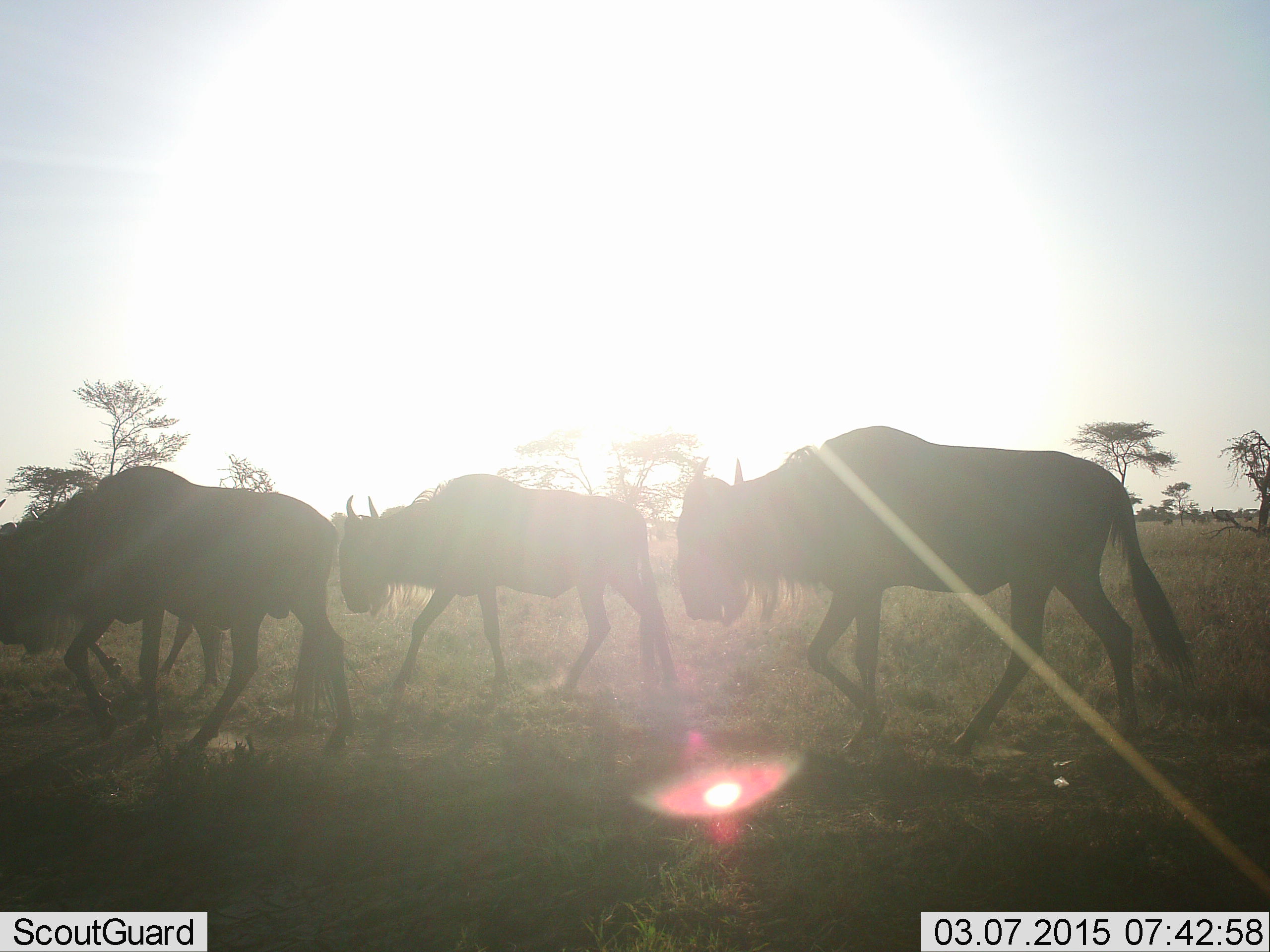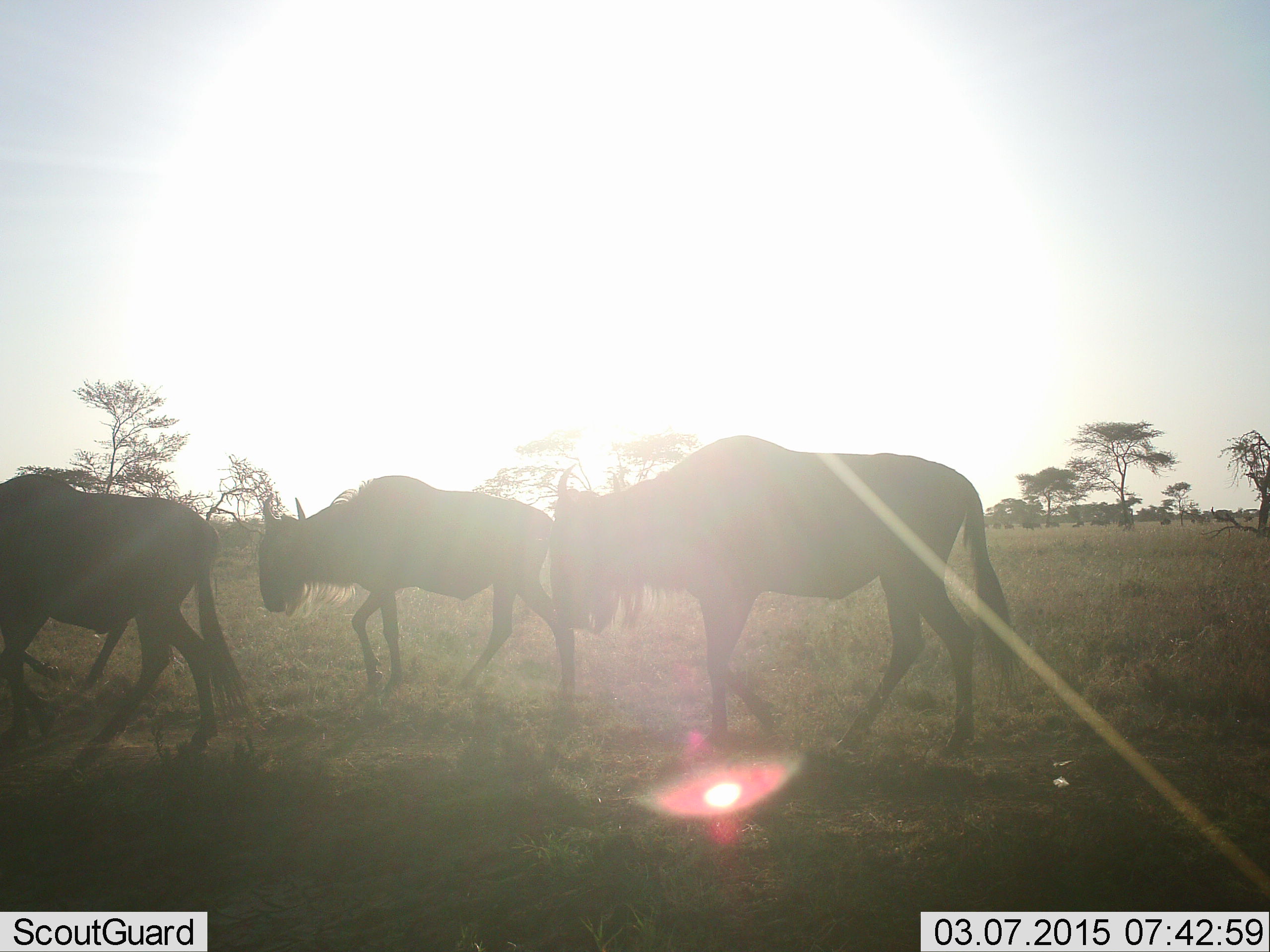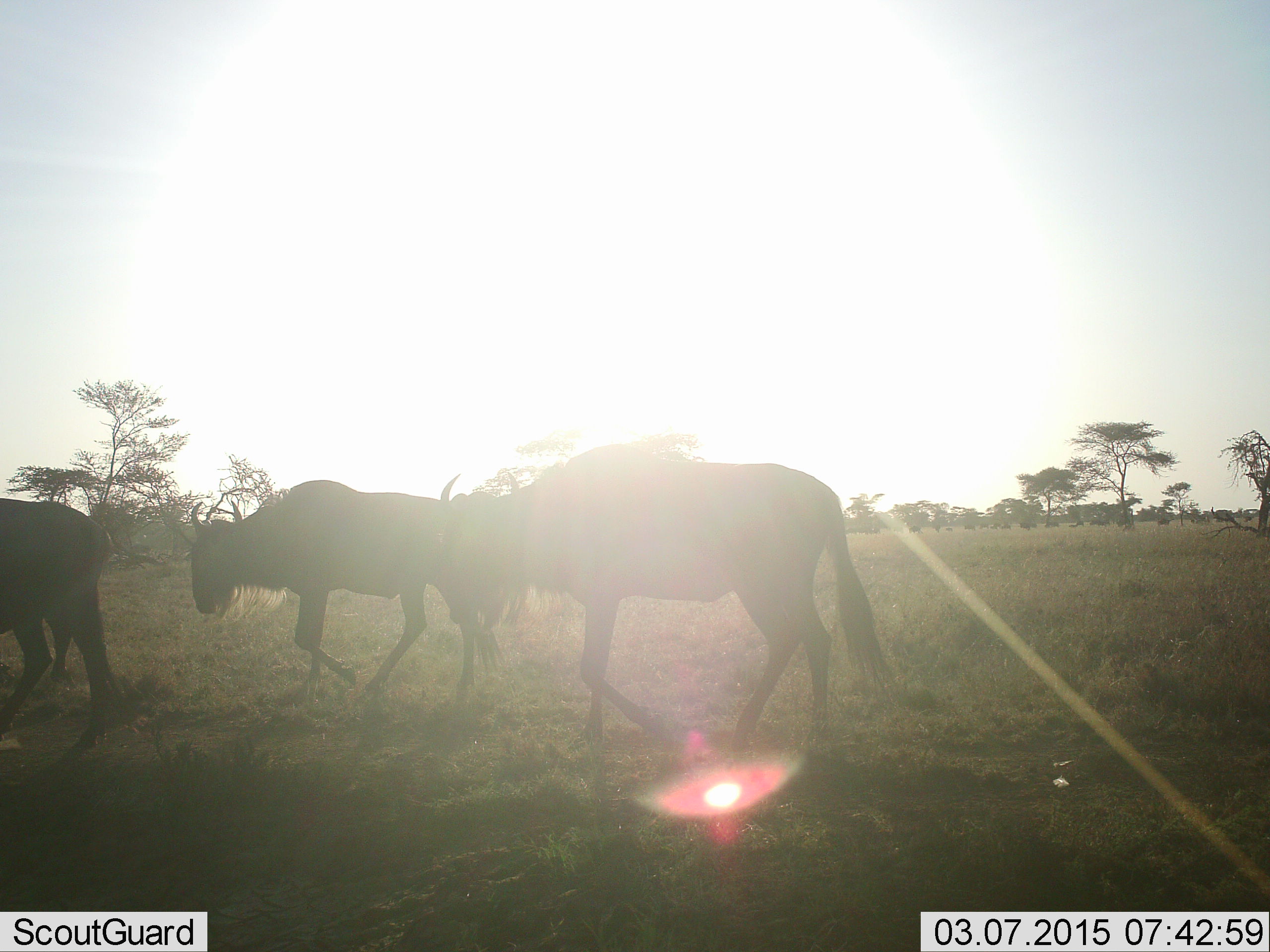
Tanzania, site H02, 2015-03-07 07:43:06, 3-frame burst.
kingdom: Animalia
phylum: Chordata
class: Mammalia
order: Artiodactyla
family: Bovidae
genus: Connochaetes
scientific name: Connochaetes taurinus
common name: blue wildebeest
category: wildebeest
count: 4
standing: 0%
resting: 0%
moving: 100%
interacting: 0%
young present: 0%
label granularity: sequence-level